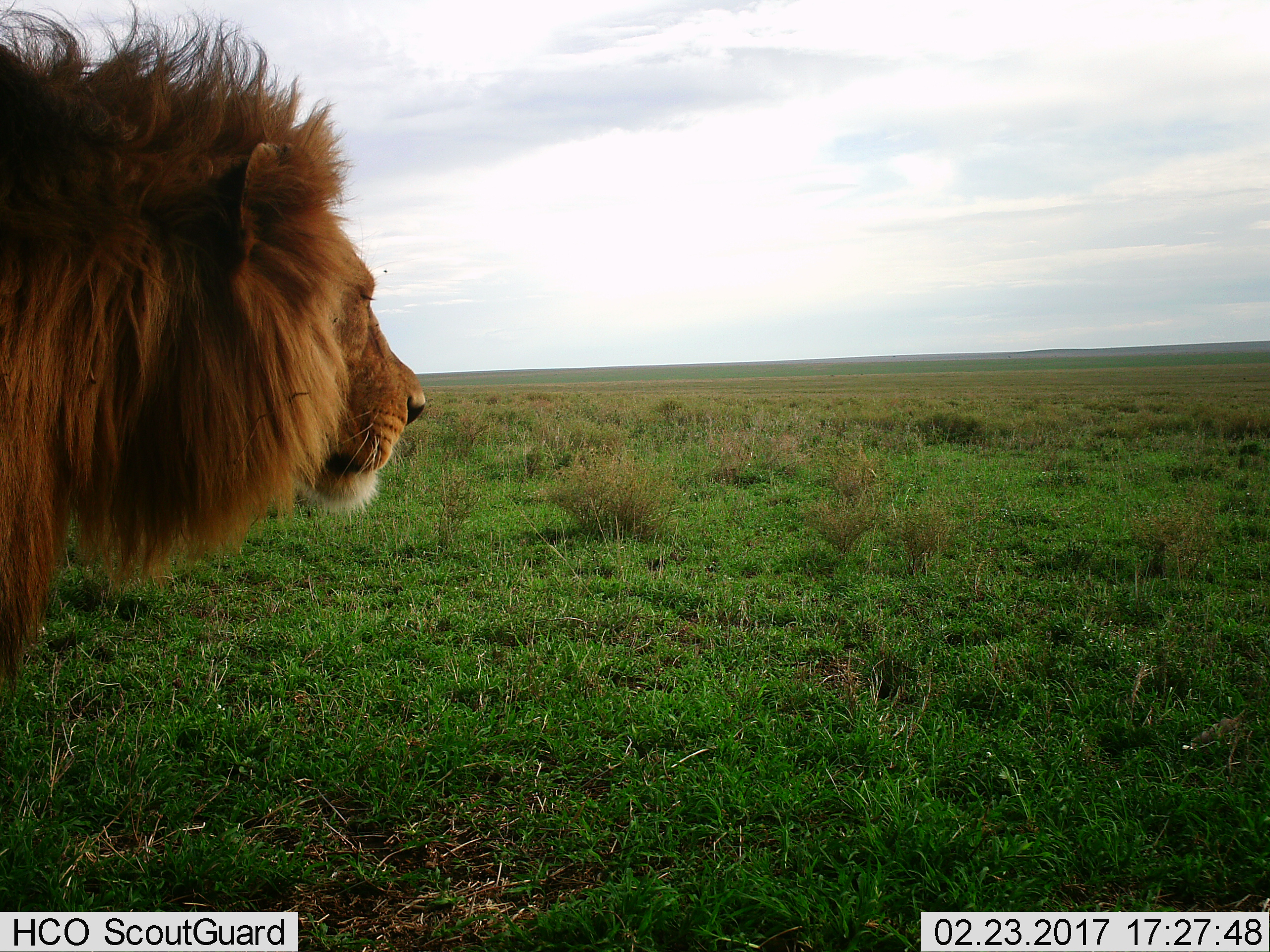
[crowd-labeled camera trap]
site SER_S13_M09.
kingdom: Animalia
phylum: Chordata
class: Mammalia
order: Carnivora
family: Felidae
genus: Panthera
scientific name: Panthera leo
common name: lion male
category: lionmale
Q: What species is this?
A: Lionmale (lion male) (Panthera leo).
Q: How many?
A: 1.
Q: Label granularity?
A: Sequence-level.